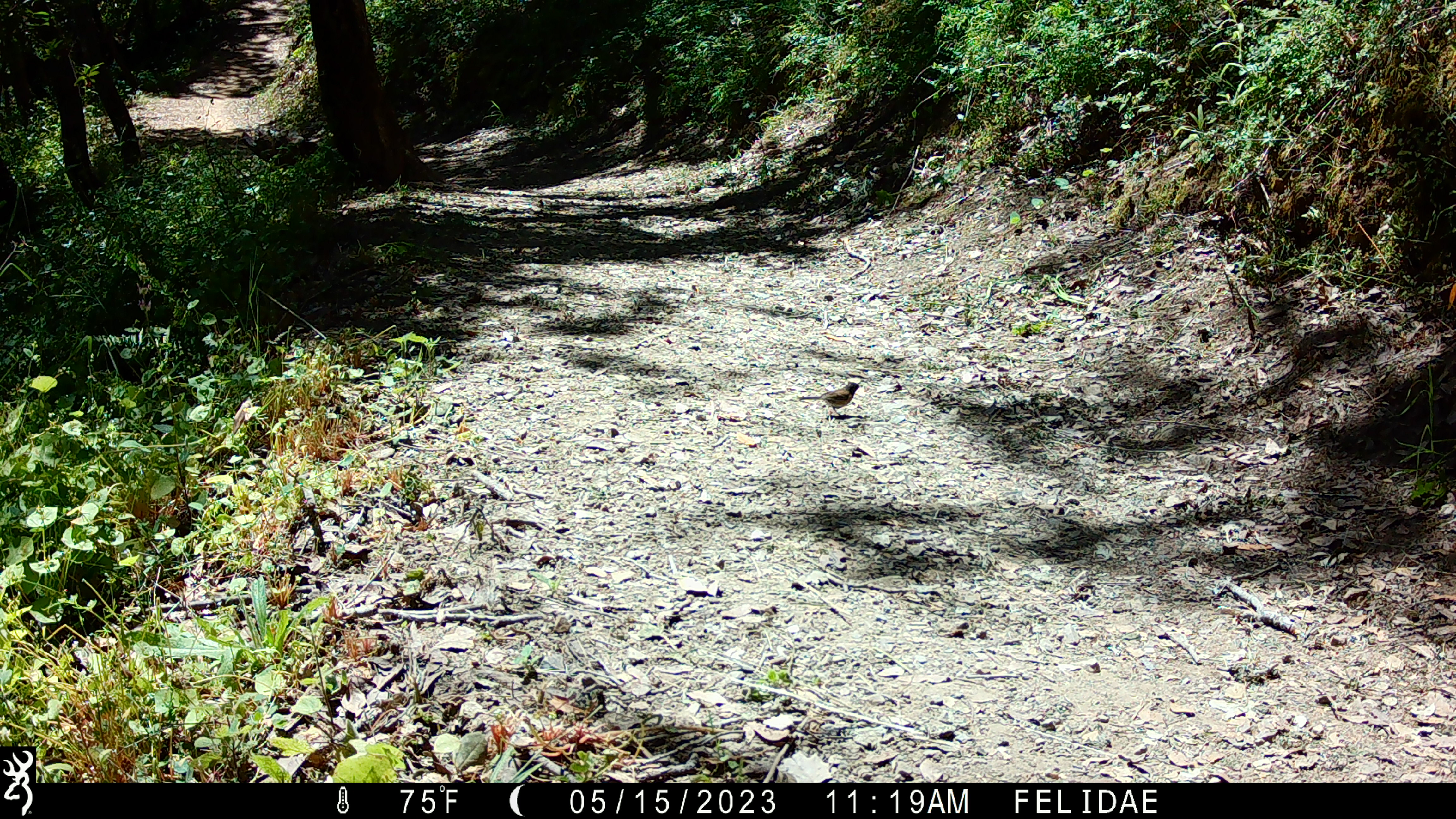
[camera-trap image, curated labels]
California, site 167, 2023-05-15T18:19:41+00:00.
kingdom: Animalia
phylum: Chordata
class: Aves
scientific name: Aves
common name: bird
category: unknown bird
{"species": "unknown bird (bird) (Aves)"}